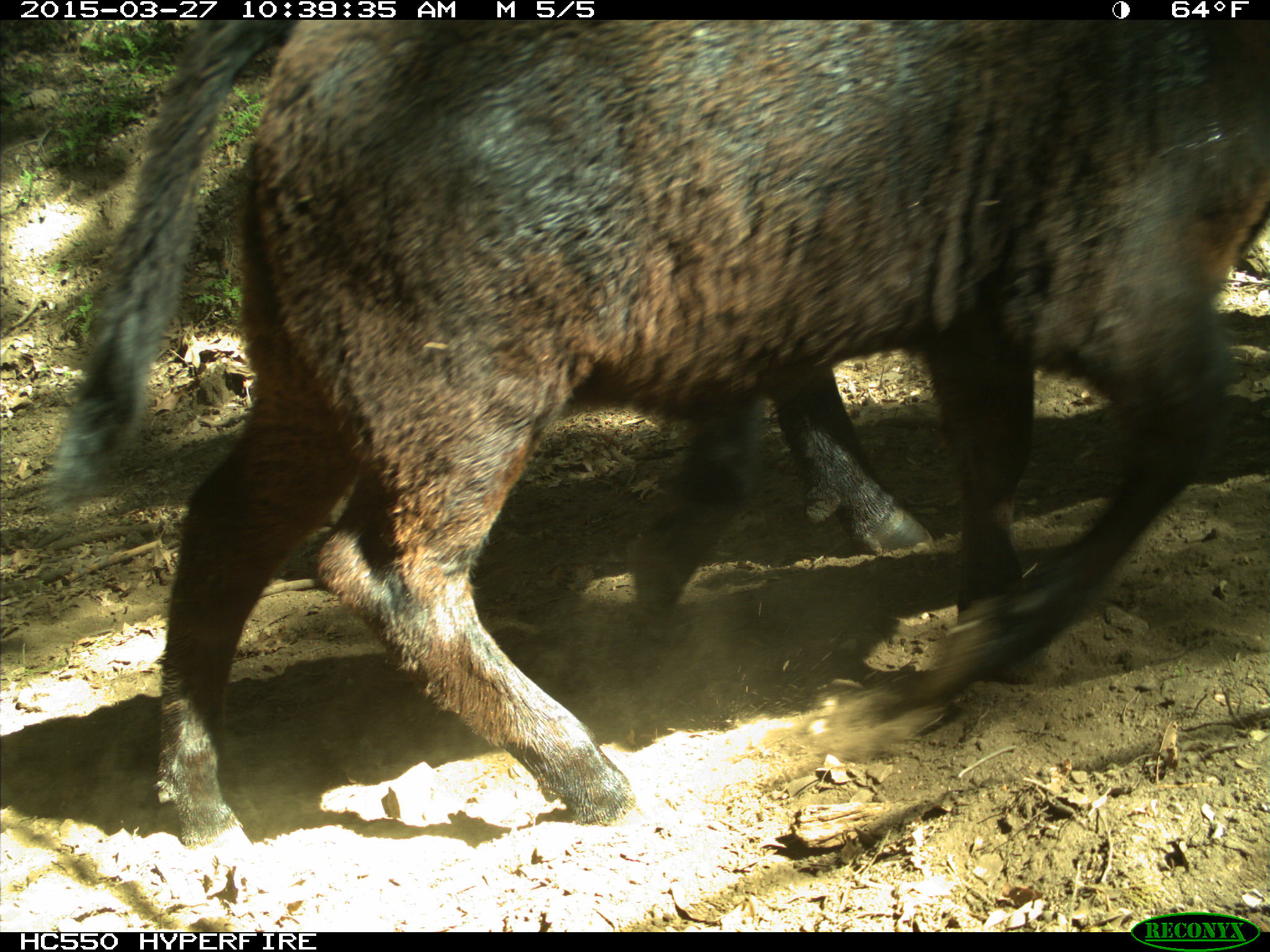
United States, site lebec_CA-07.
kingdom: Animalia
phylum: Chordata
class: Mammalia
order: Artiodactyla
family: Bovidae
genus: Bos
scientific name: Bos taurus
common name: domestic cow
Bos taurus (domestic cow).